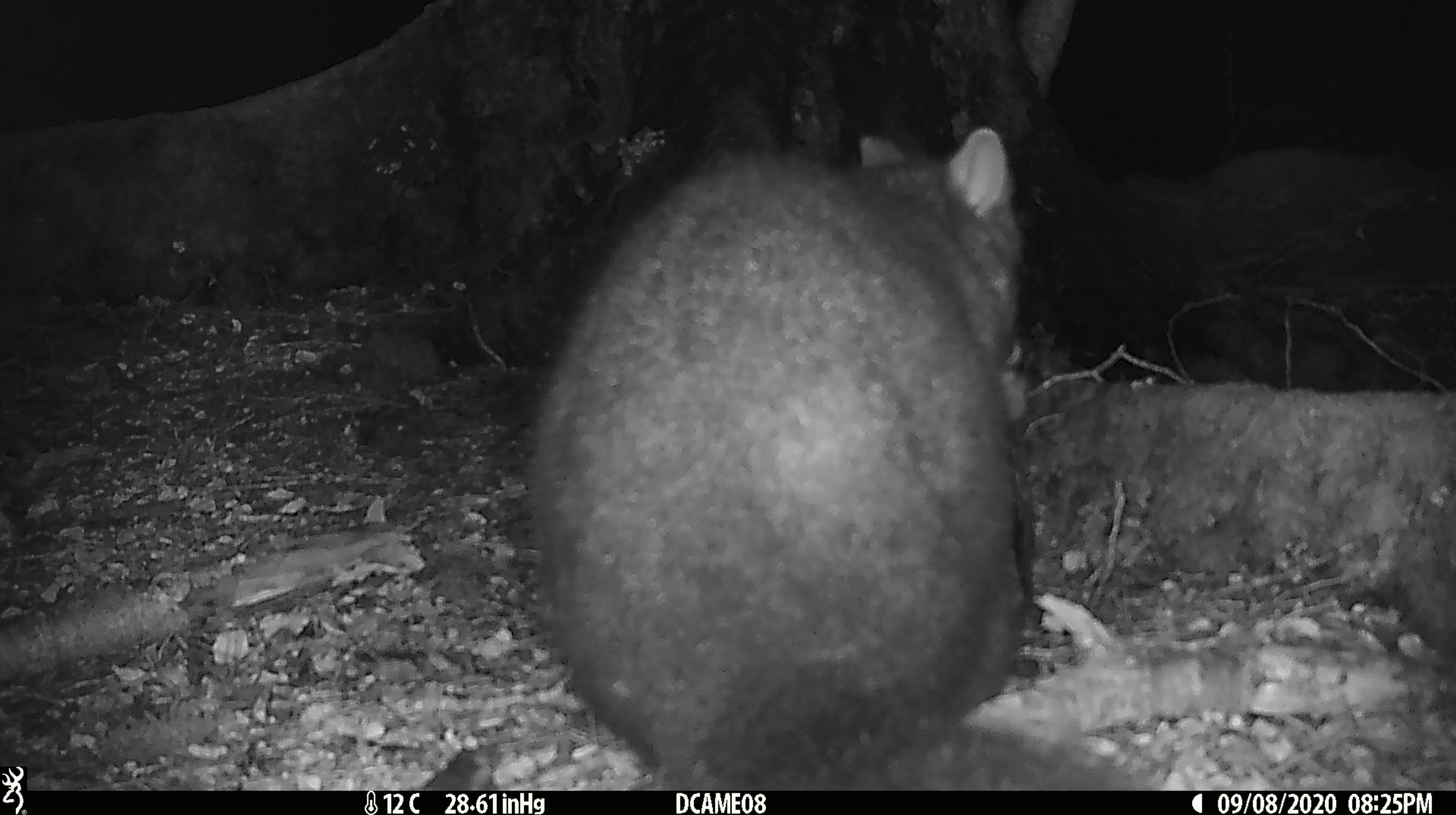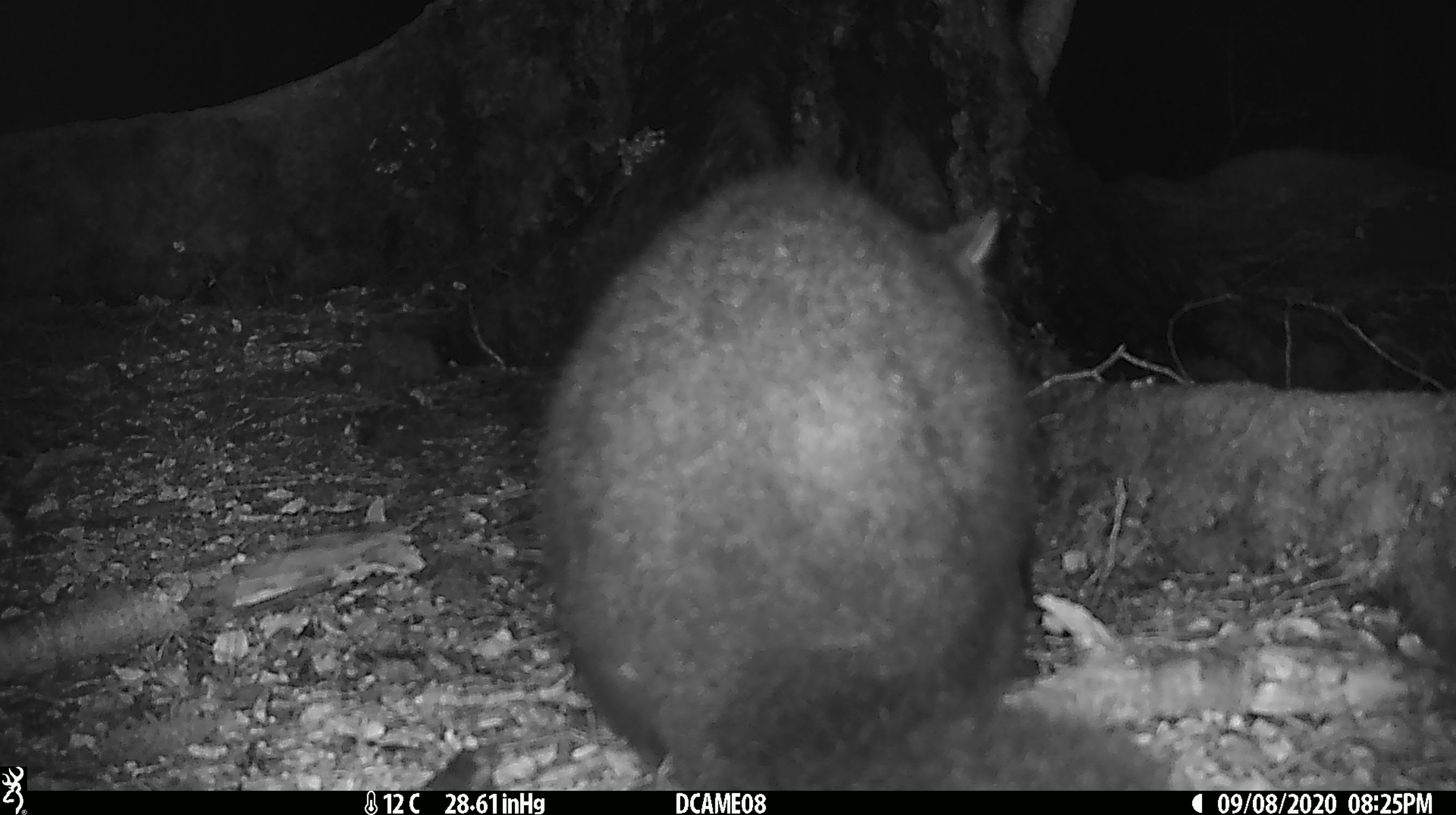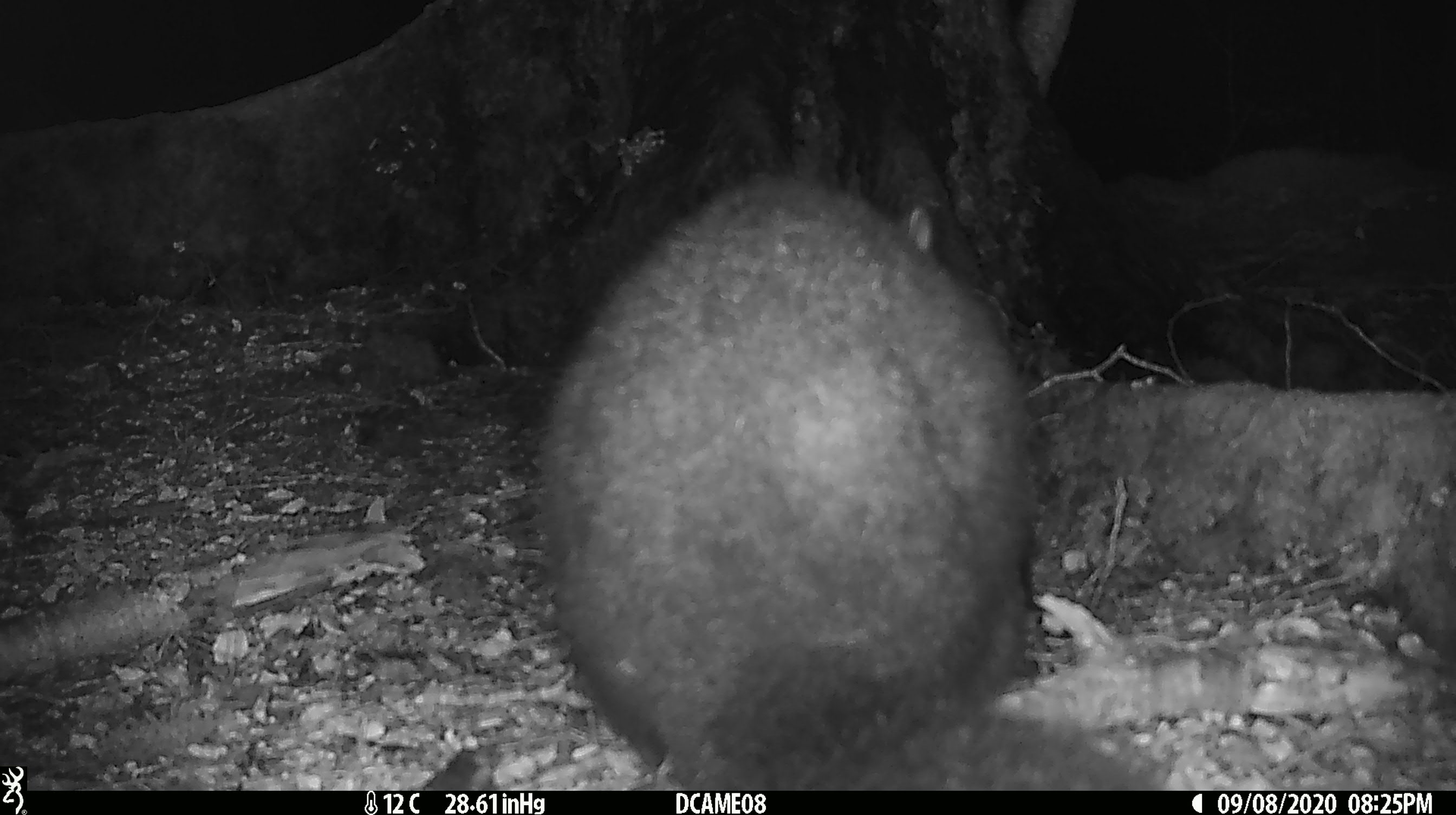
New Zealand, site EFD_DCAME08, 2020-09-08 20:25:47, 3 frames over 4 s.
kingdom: Animalia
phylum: Chordata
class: Mammalia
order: Diprotodontia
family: Phalangeridae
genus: Trichosurus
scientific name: Trichosurus vulpecula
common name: common brushtail possum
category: possum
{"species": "possum (common brushtail possum) (Trichosurus vulpecula)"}